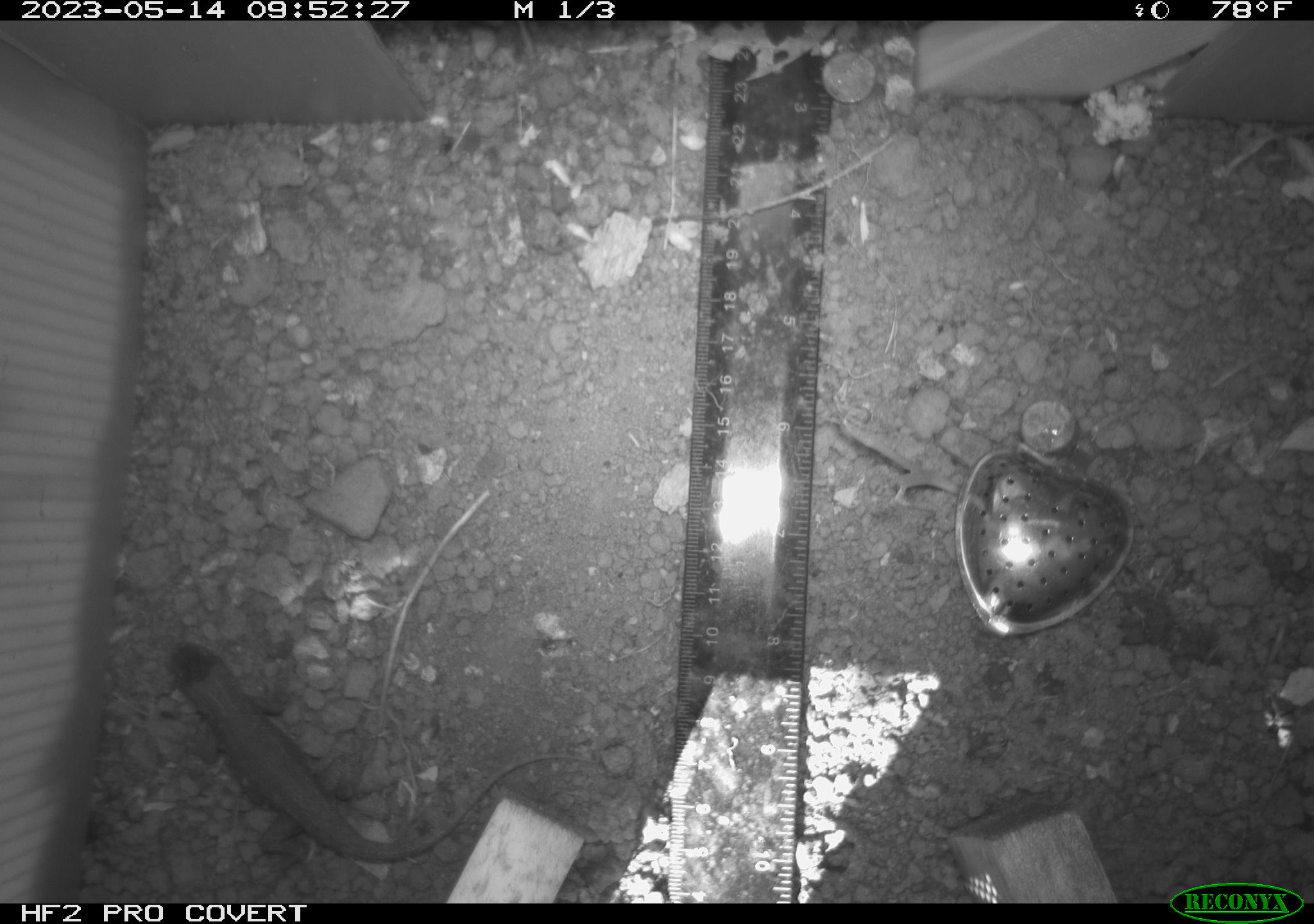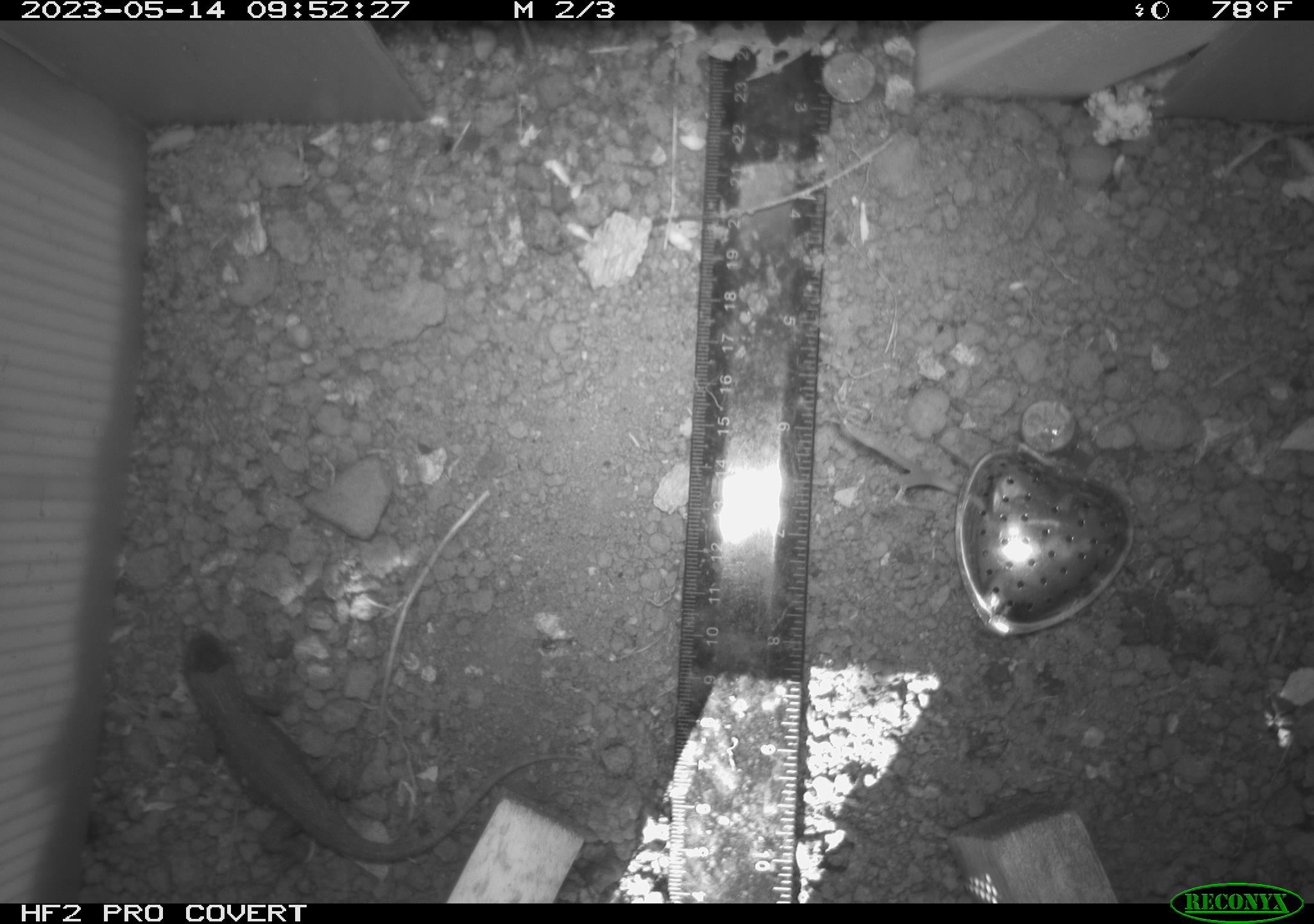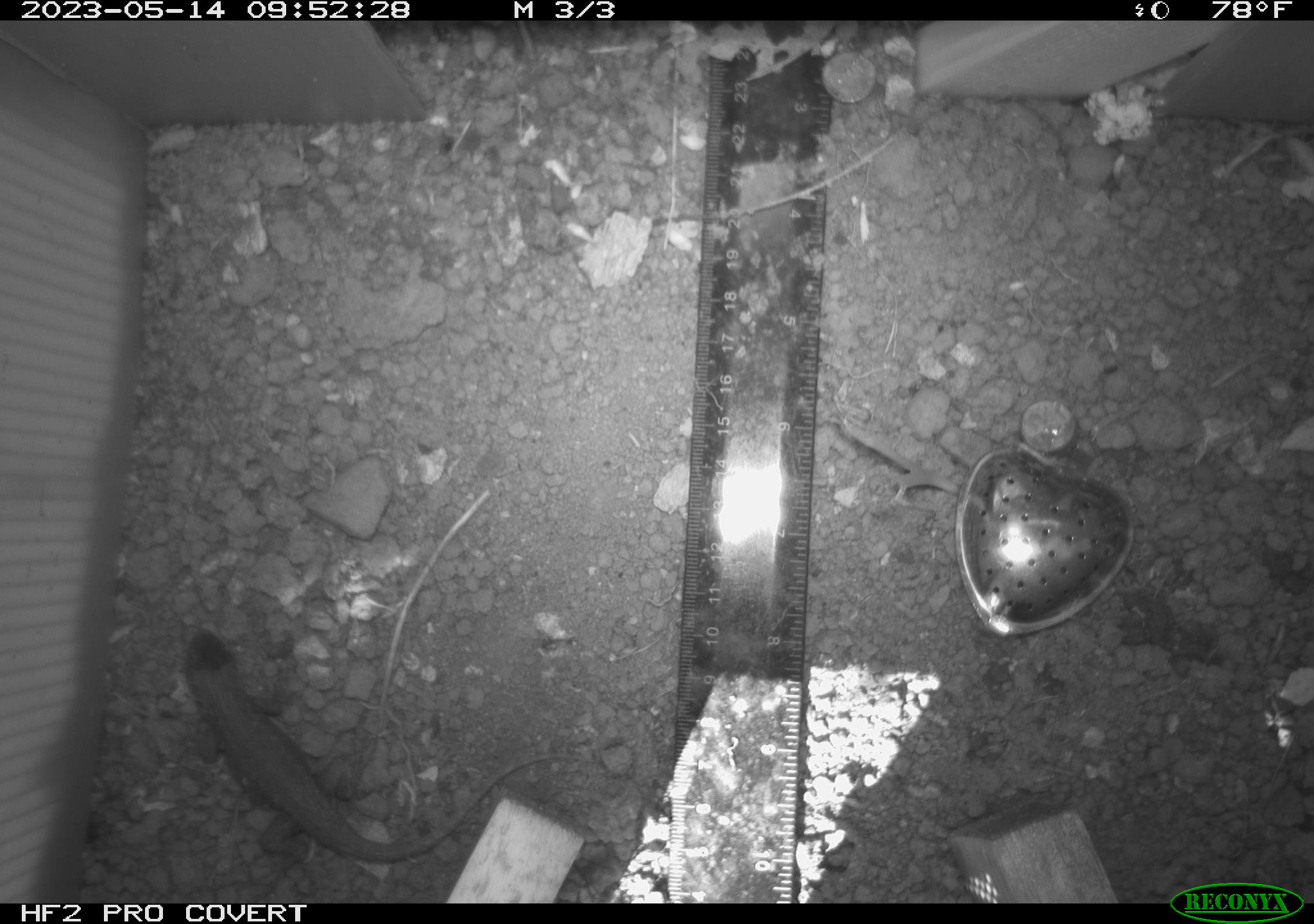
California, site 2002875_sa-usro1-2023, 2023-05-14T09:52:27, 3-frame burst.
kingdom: Animalia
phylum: Chordata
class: Reptilia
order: Squamata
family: Phrynosomatidae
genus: Sceloporus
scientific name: Sceloporus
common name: spiny lizards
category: sceloporus species